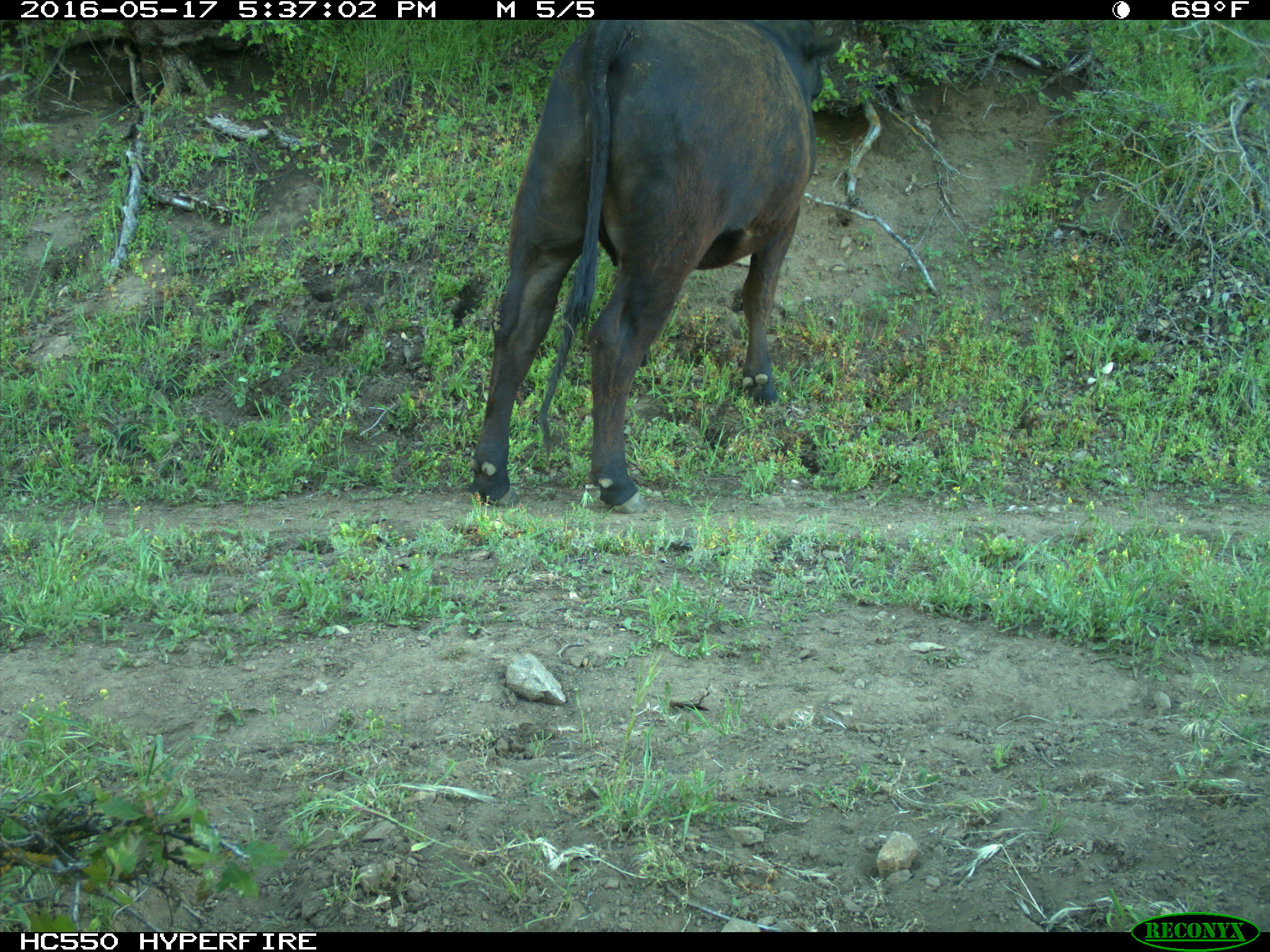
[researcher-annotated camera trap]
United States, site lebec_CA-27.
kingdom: Animalia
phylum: Chordata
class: Mammalia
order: Artiodactyla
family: Bovidae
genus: Bos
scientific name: Bos taurus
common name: domestic cow